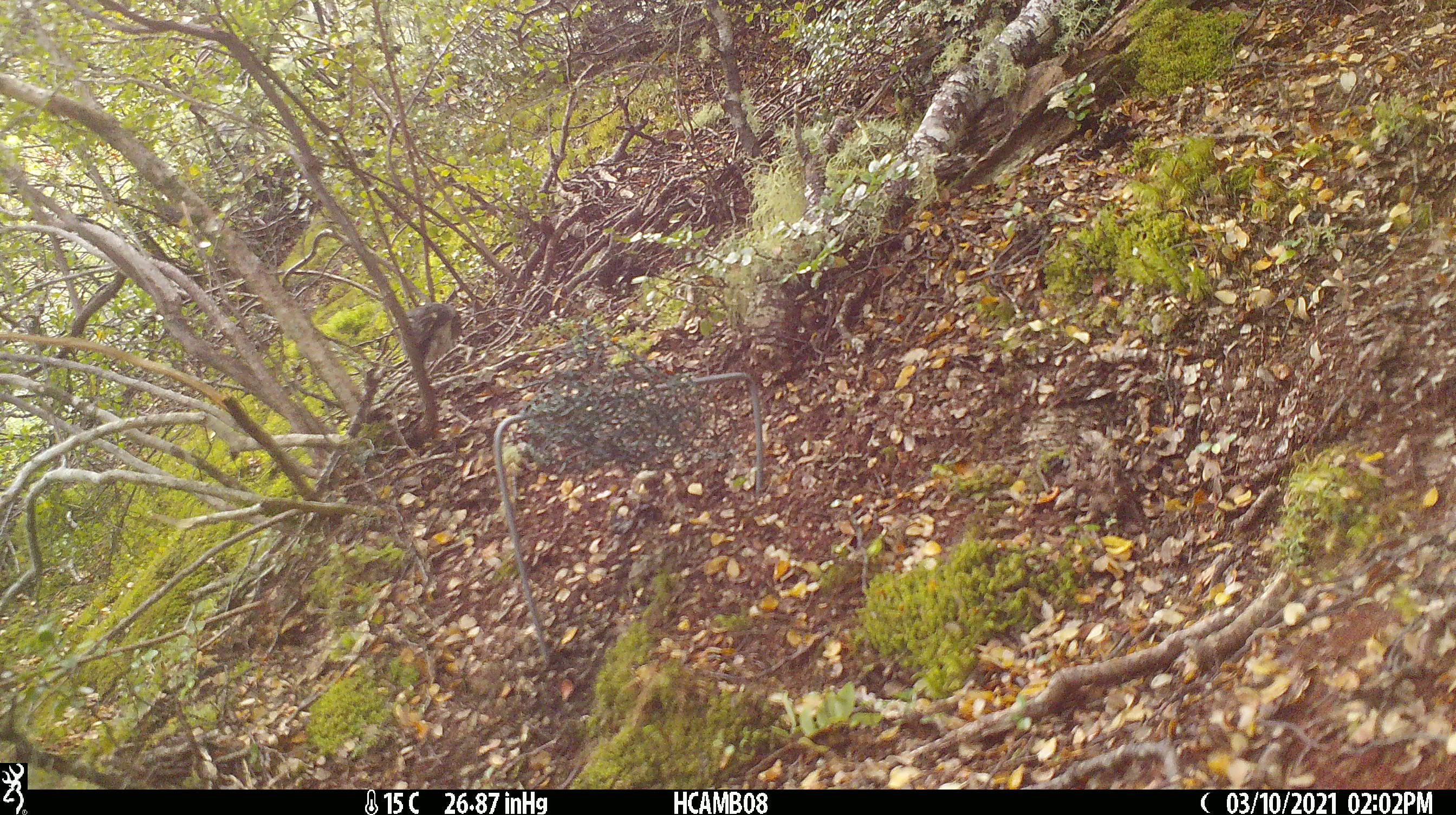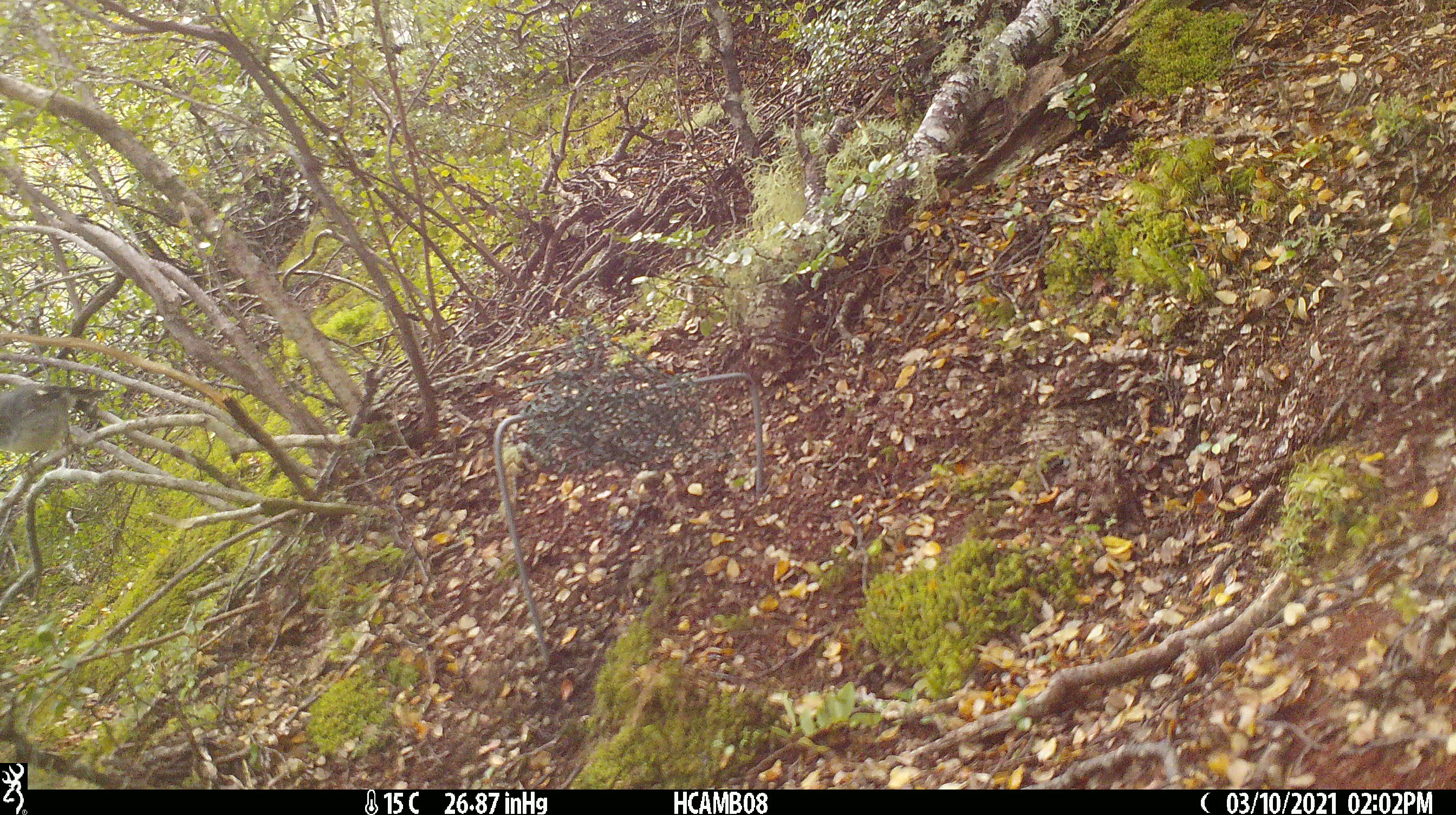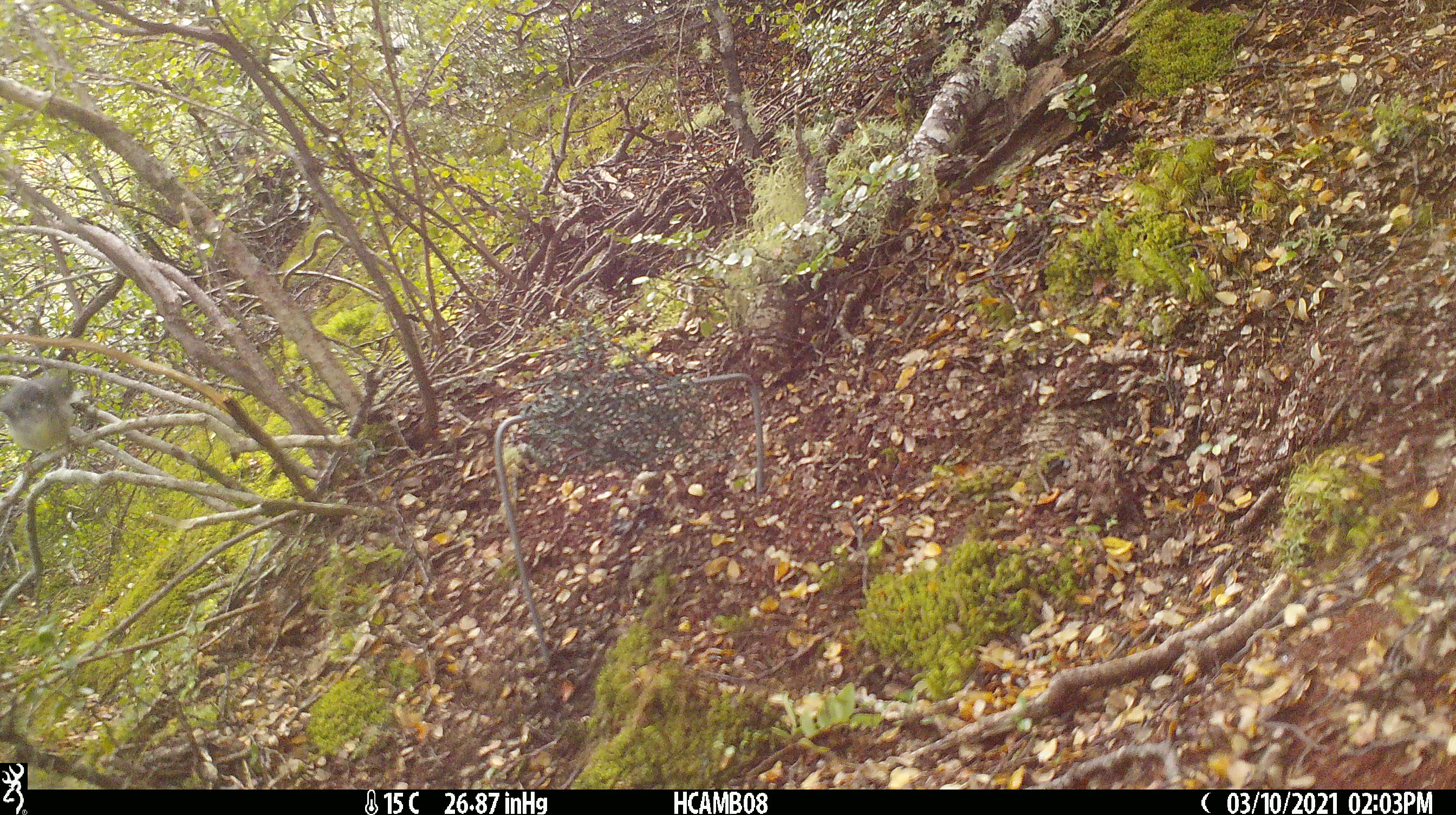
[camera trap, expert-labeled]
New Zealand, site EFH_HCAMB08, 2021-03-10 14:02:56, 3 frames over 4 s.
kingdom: Animalia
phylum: Chordata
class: Aves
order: Passeriformes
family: Petroicidae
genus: Petroica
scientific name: Petroica macrocephala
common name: tomtit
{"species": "tomtit (Petroica macrocephala)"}